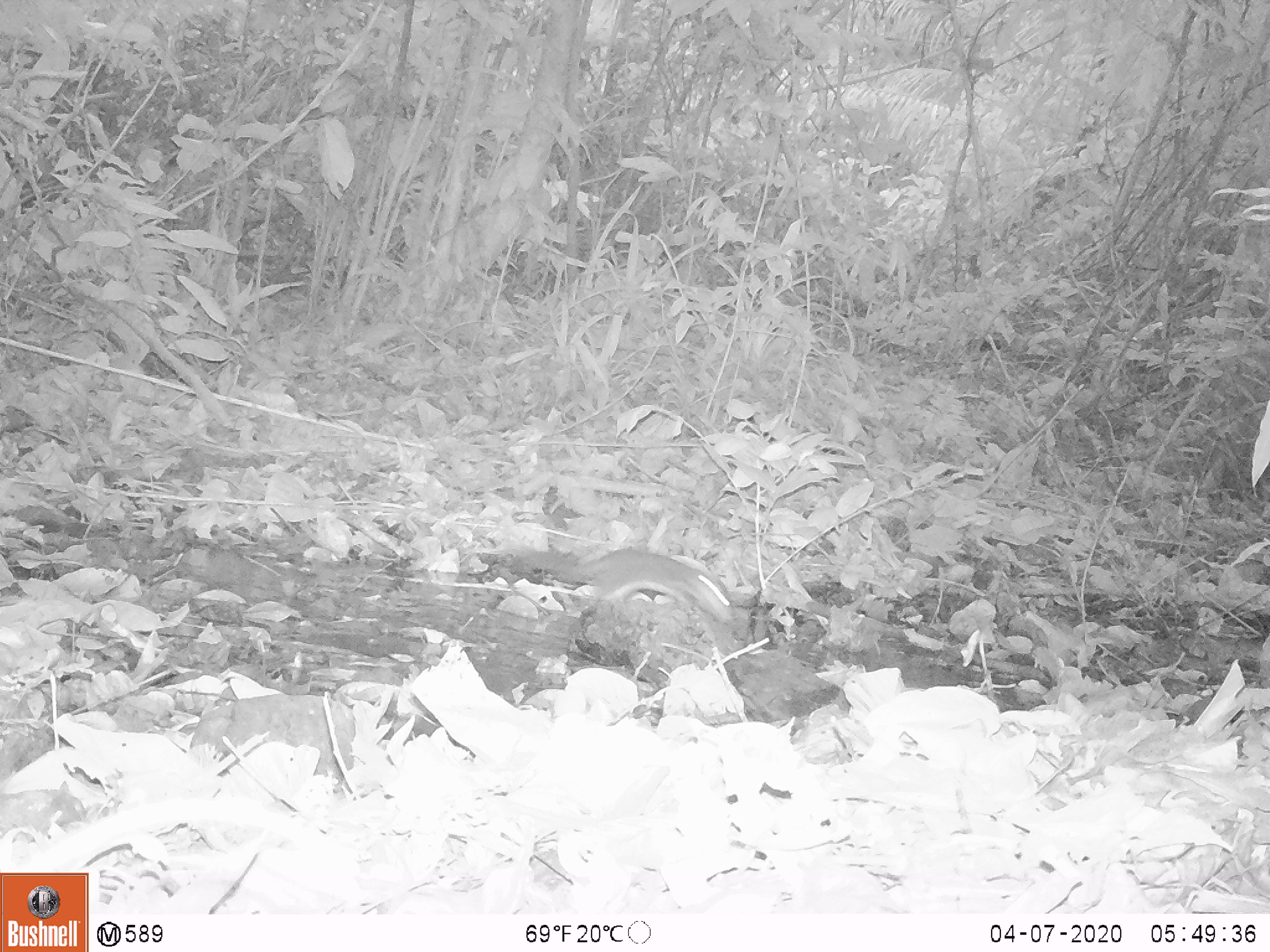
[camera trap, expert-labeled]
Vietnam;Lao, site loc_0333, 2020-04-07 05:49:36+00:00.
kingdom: Animalia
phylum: Chordata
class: Mammalia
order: Rodentia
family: Sciuridae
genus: Dremomys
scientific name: Dremomys rufigenis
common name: red-cheeked squirrel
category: red cheeked squirrel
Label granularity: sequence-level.